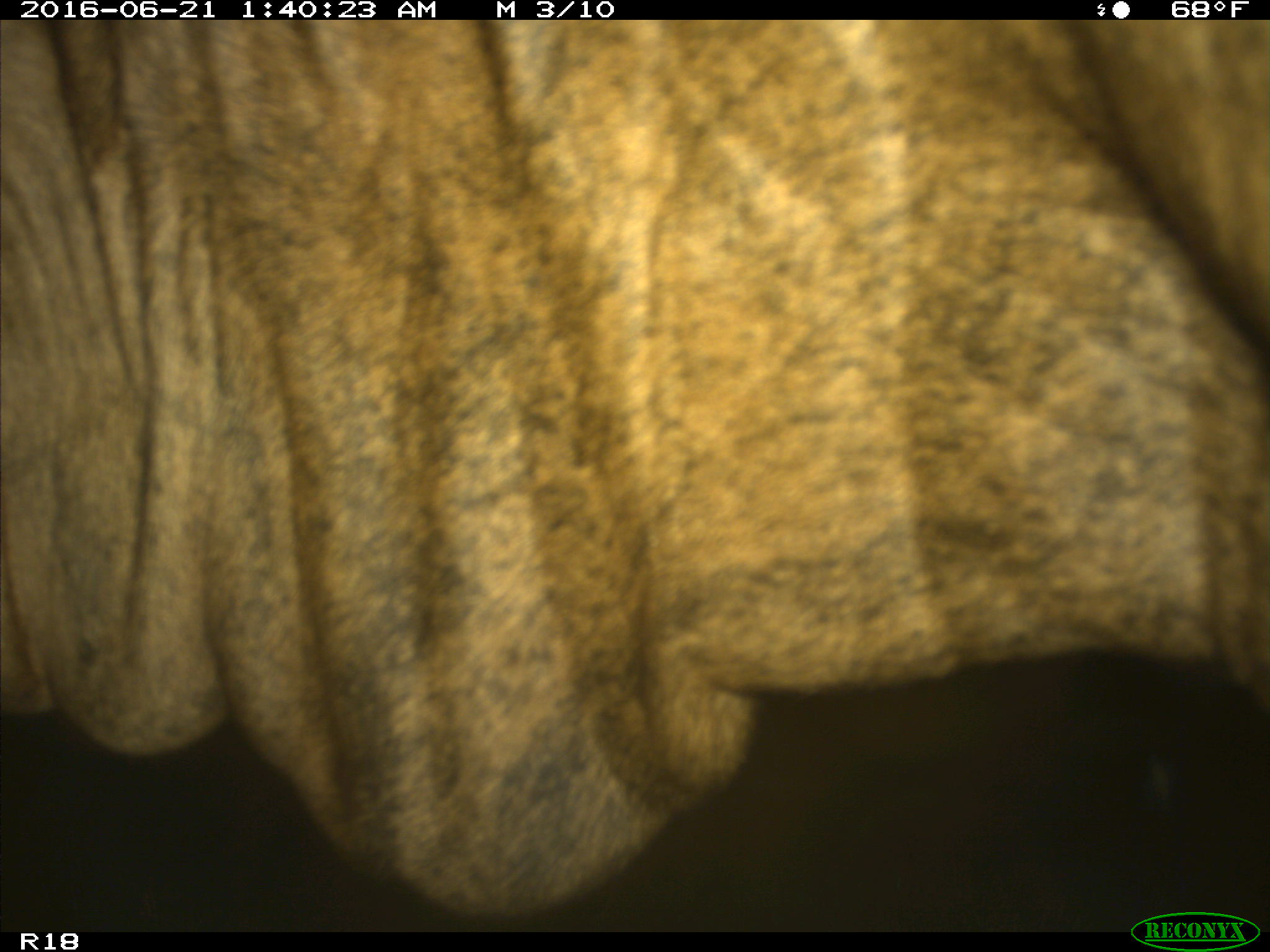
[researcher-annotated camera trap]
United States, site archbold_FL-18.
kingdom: Animalia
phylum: Chordata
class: Mammalia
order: Artiodactyla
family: Bovidae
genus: Bos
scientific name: Bos taurus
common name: domestic cow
Bos taurus (domestic cow).